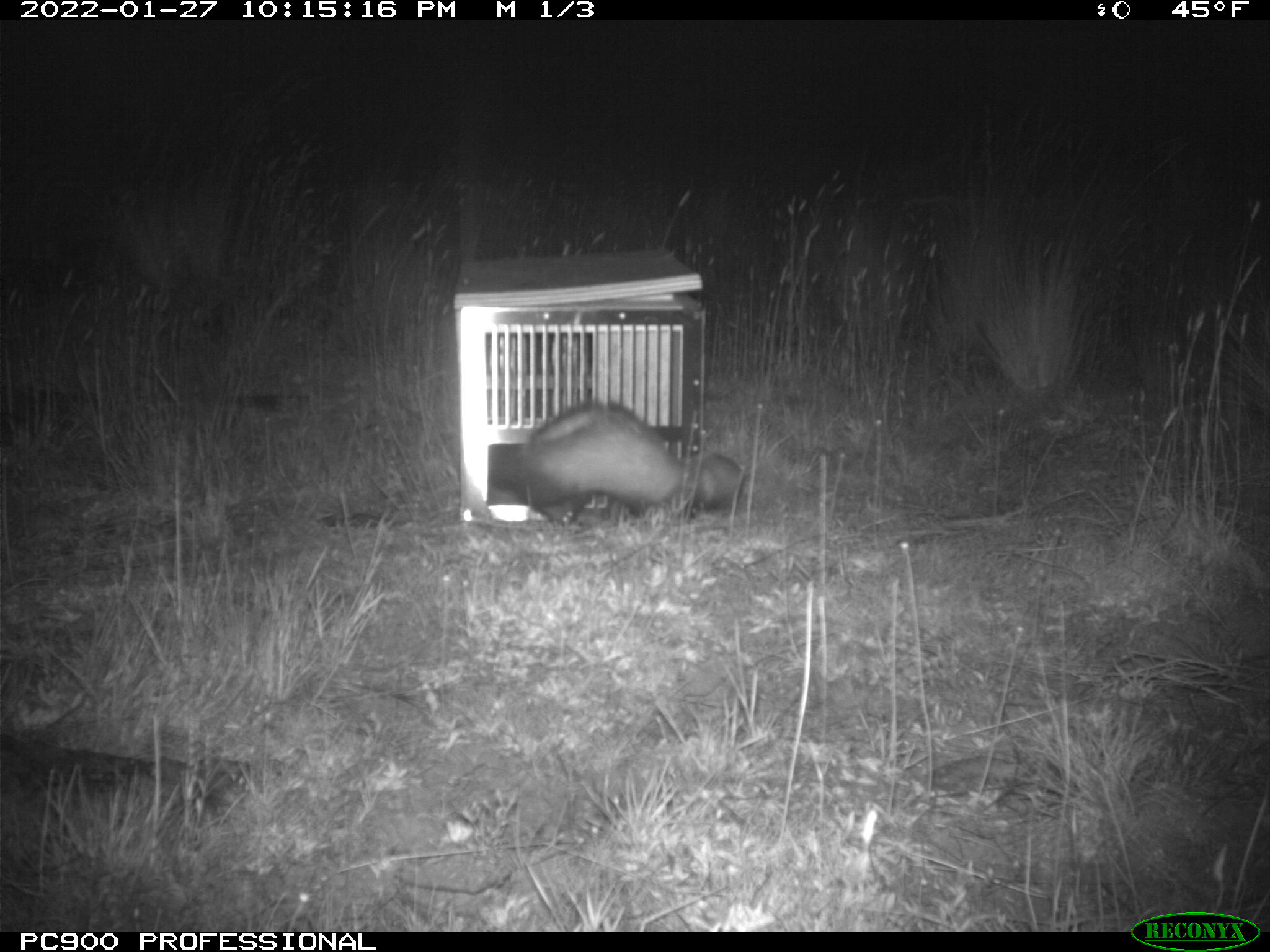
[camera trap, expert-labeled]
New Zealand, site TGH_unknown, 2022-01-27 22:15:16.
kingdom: Animalia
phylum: Chordata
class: Mammalia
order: Carnivora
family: Mustelidae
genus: Mustela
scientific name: Mustela furo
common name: ferret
Ferret (Mustela furo).